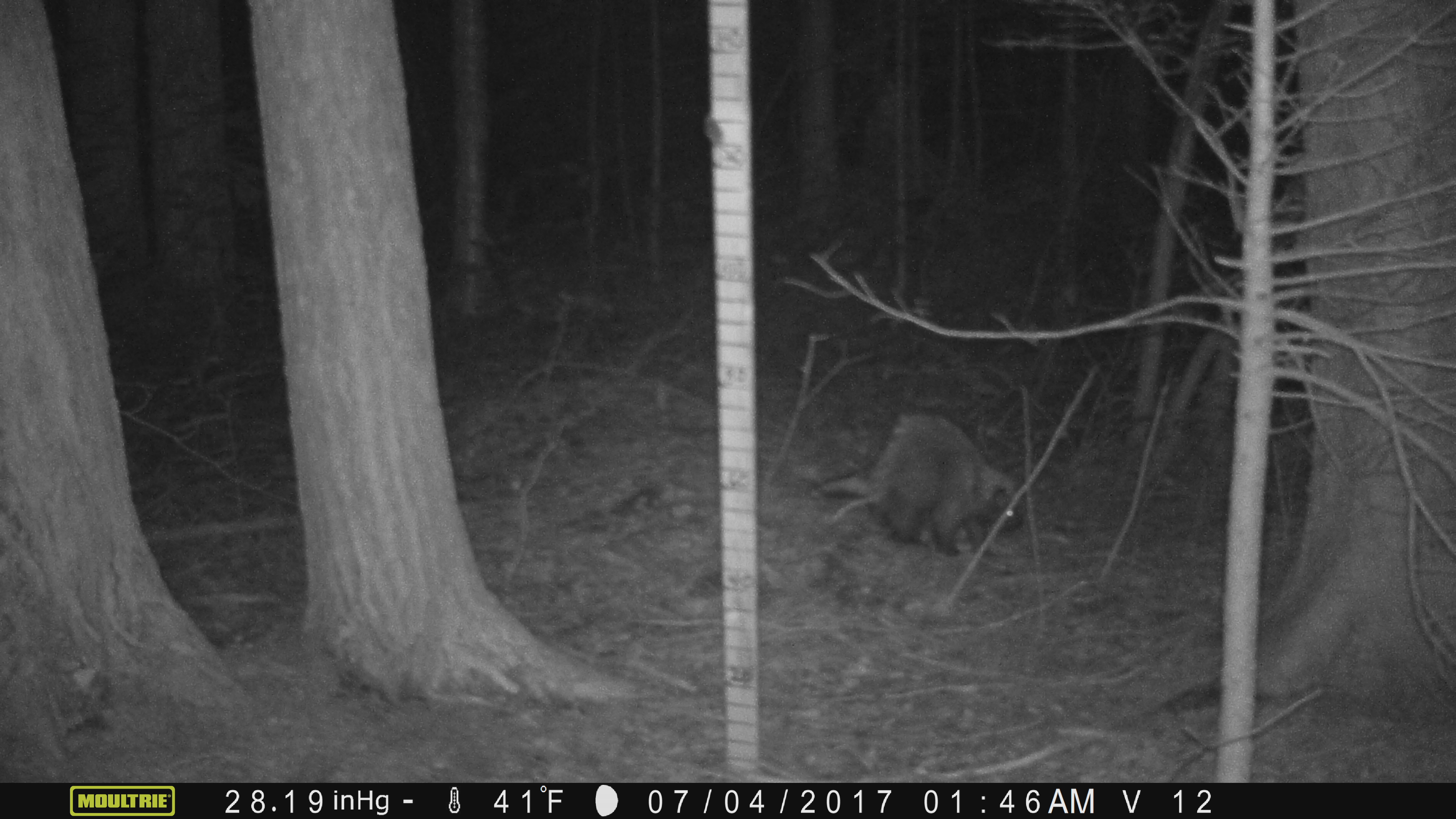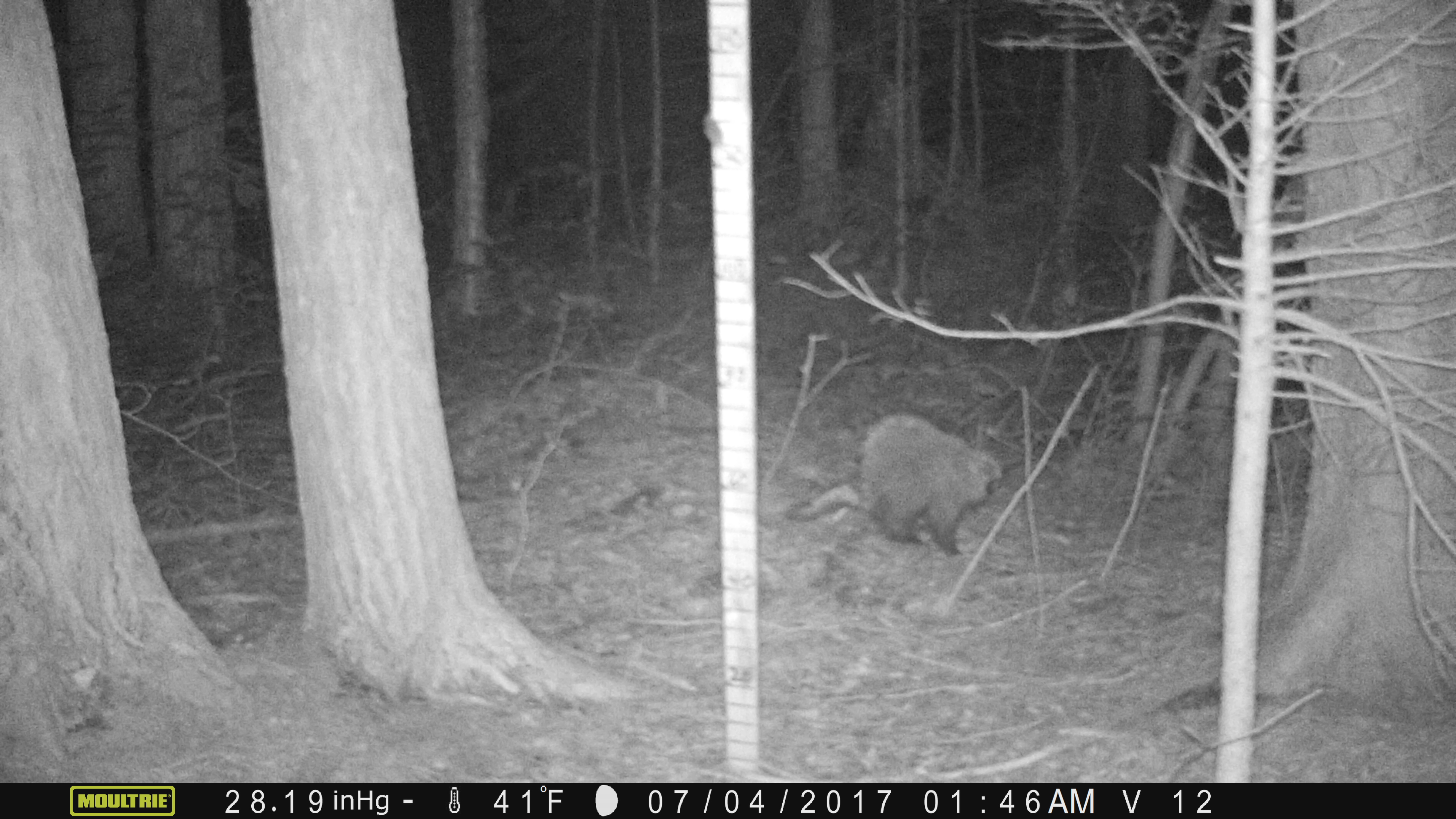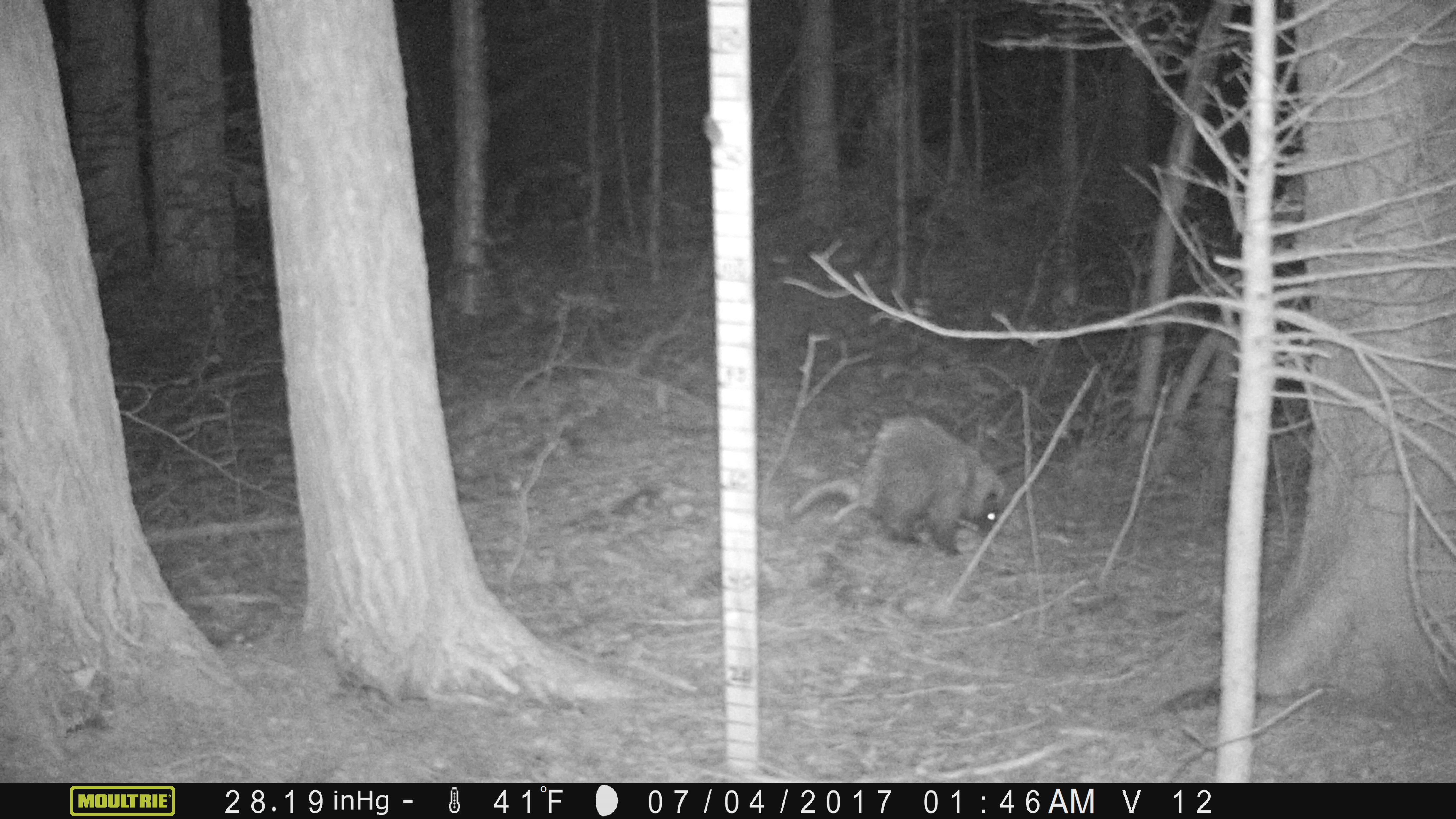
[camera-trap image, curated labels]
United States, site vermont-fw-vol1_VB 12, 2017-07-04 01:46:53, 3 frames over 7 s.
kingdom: Animalia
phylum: Chordata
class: Mammalia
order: Rodentia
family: Erethizontidae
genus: Erethizon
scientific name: Erethizon dorsatum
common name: porcupine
Porcupine (Erethizon dorsatum).